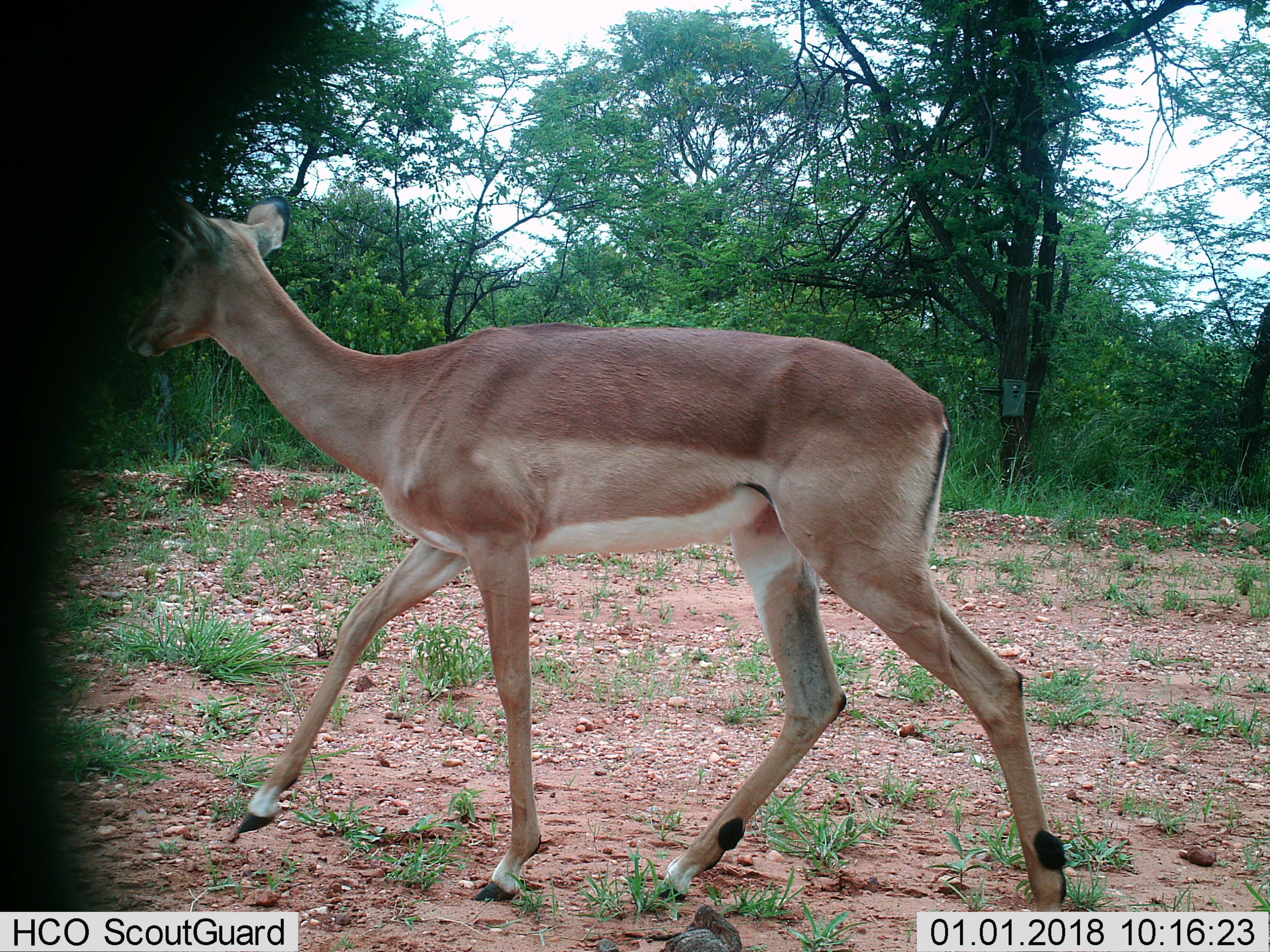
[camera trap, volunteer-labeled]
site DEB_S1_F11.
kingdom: Animalia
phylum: Chordata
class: Mammalia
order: Artiodactyla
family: Bovidae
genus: Aepyceros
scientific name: Aepyceros melampus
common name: impala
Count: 1.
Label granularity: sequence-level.